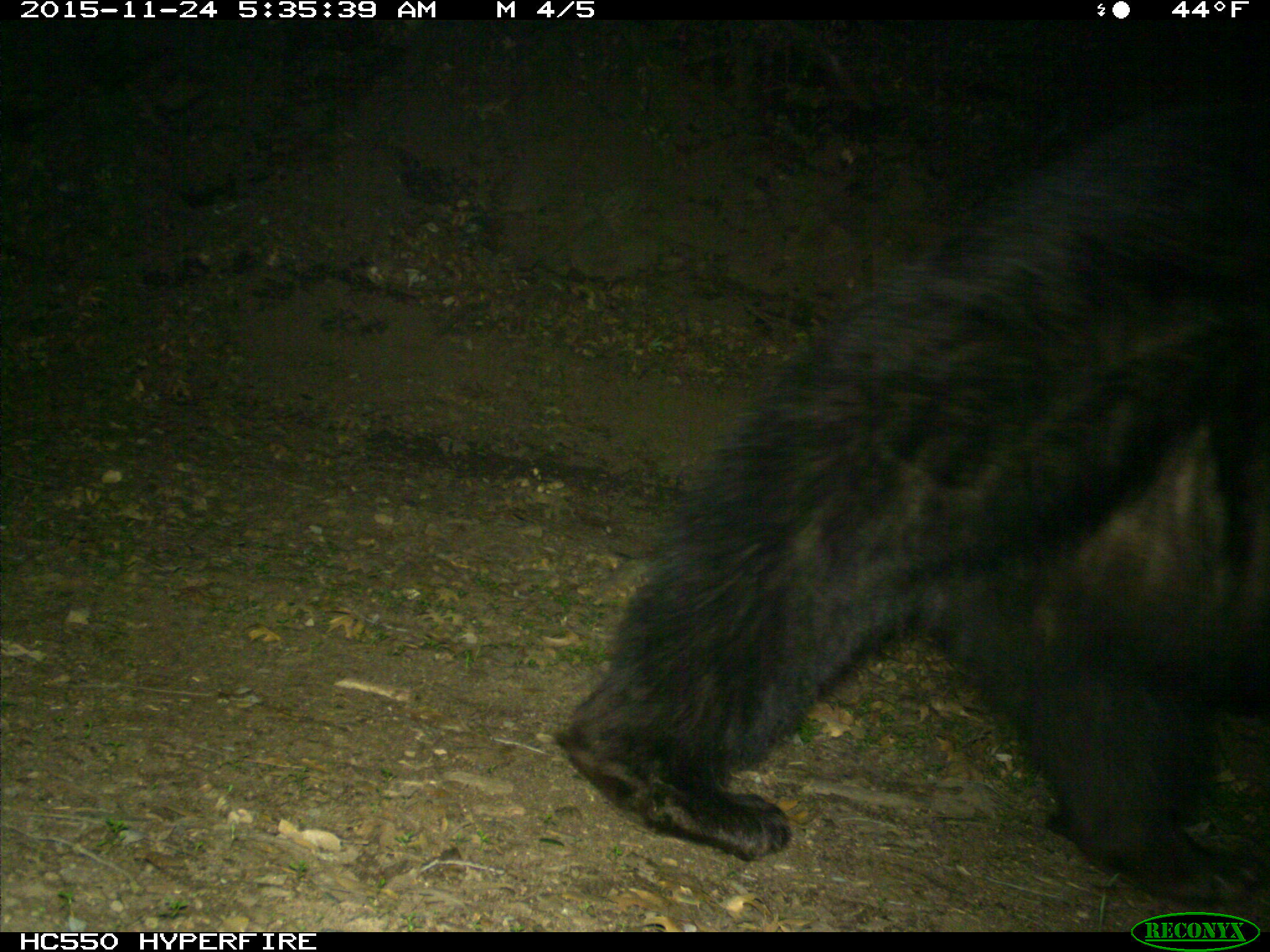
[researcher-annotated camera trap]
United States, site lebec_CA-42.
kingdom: Animalia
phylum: Chordata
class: Mammalia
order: Carnivora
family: Ursidae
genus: Ursus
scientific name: Ursus americanus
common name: american black bear